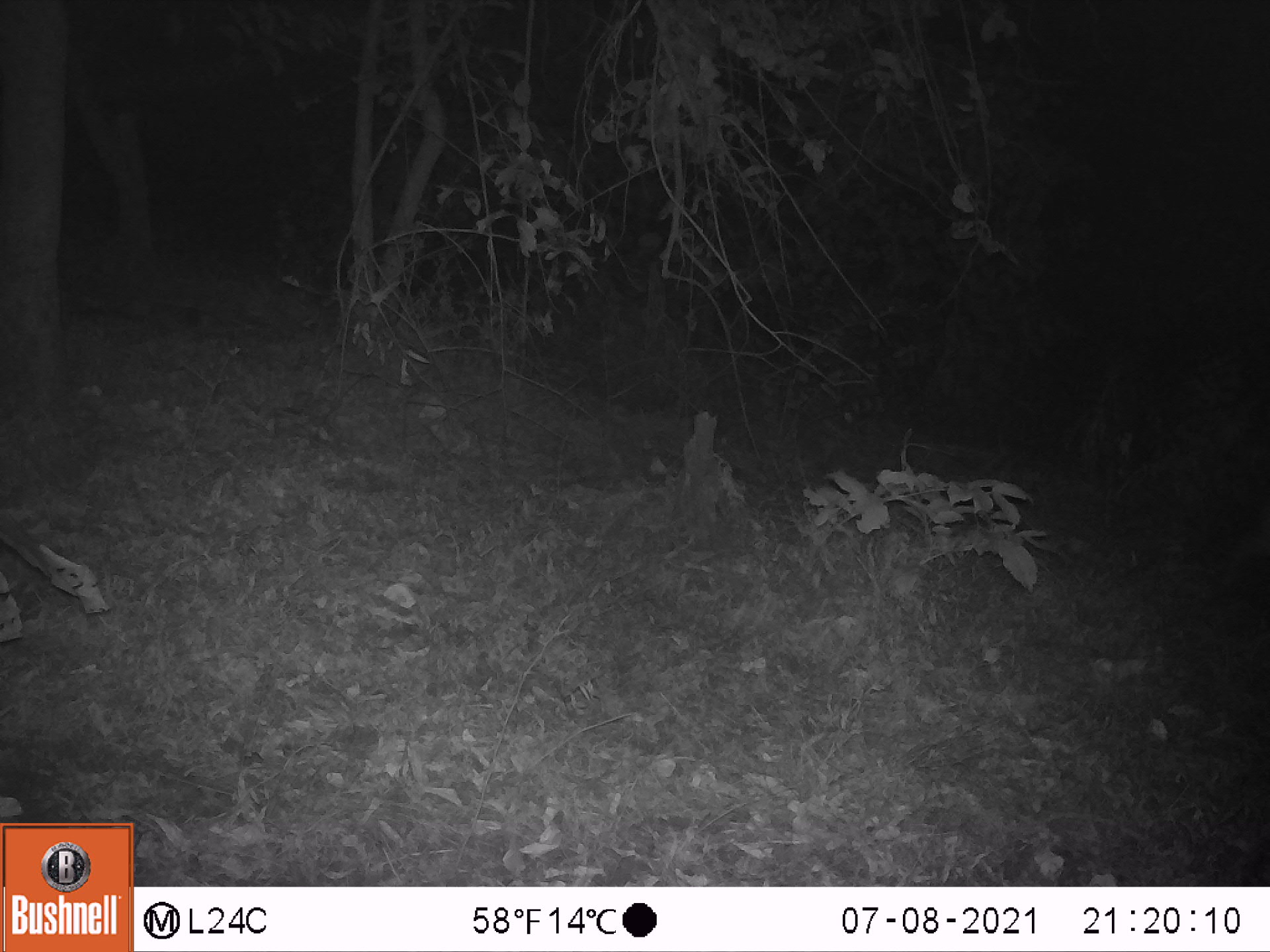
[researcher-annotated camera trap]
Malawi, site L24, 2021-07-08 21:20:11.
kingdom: Animalia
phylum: Chordata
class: Mammalia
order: Artiodactyla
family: Bovidae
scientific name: Antilopinae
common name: small antelope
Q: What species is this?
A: Small antelope (Antilopinae).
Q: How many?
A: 1.